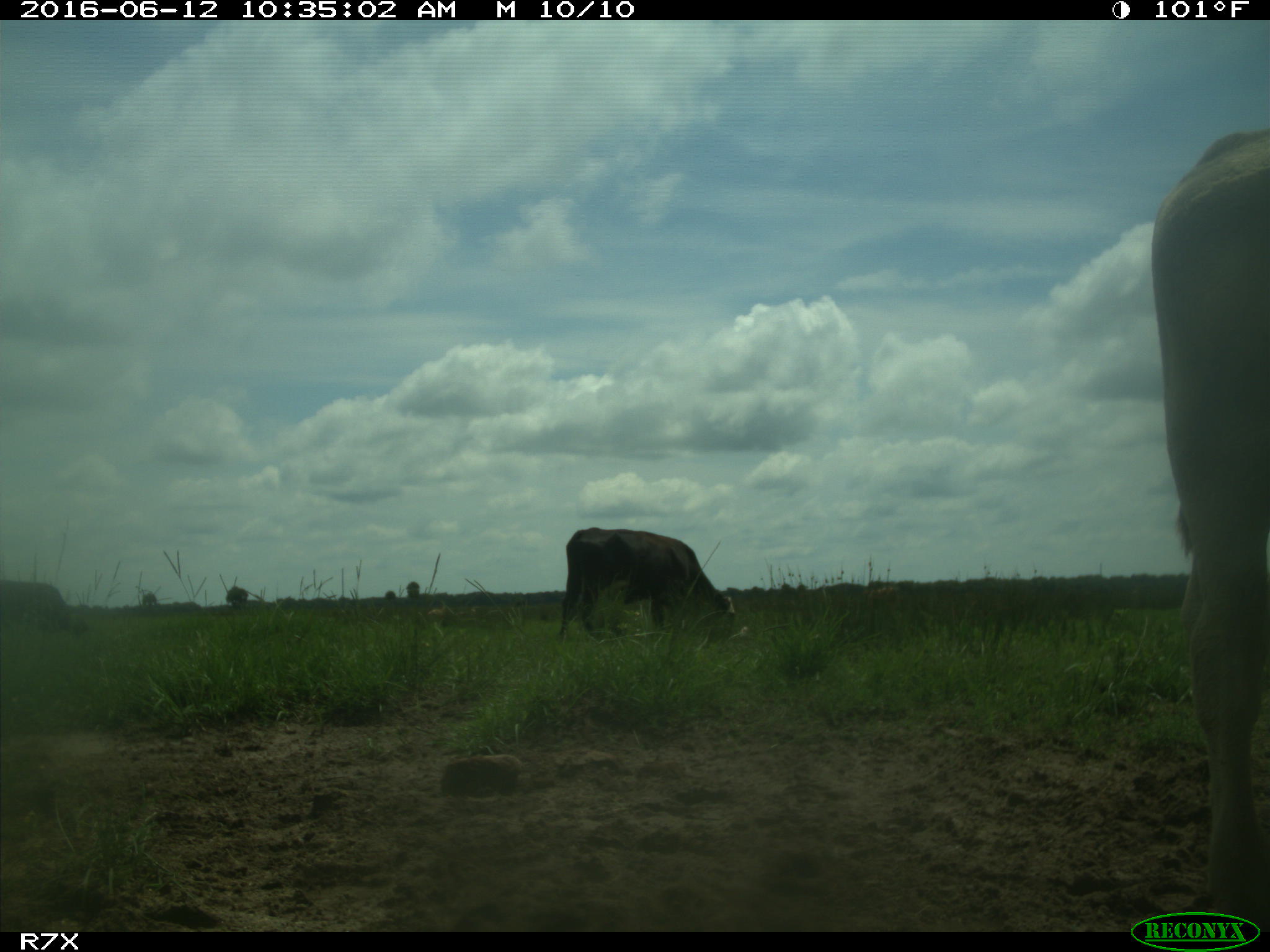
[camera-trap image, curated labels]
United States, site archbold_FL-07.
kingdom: Animalia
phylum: Chordata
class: Mammalia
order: Artiodactyla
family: Bovidae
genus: Bos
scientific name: Bos taurus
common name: domestic cow